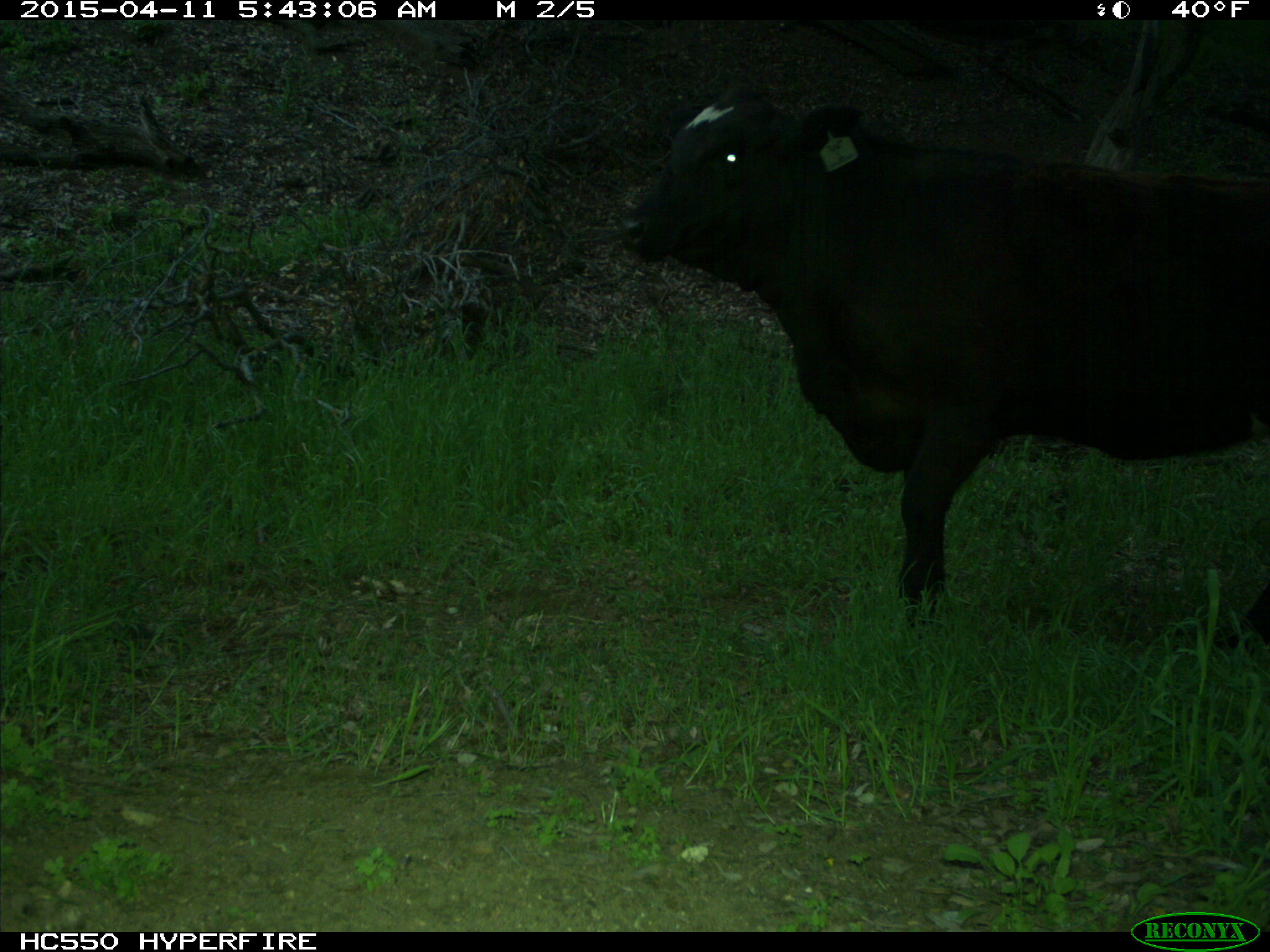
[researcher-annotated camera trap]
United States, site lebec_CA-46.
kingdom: Animalia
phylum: Chordata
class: Mammalia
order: Artiodactyla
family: Bovidae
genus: Bos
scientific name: Bos taurus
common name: domestic cow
Bos taurus (domestic cow).